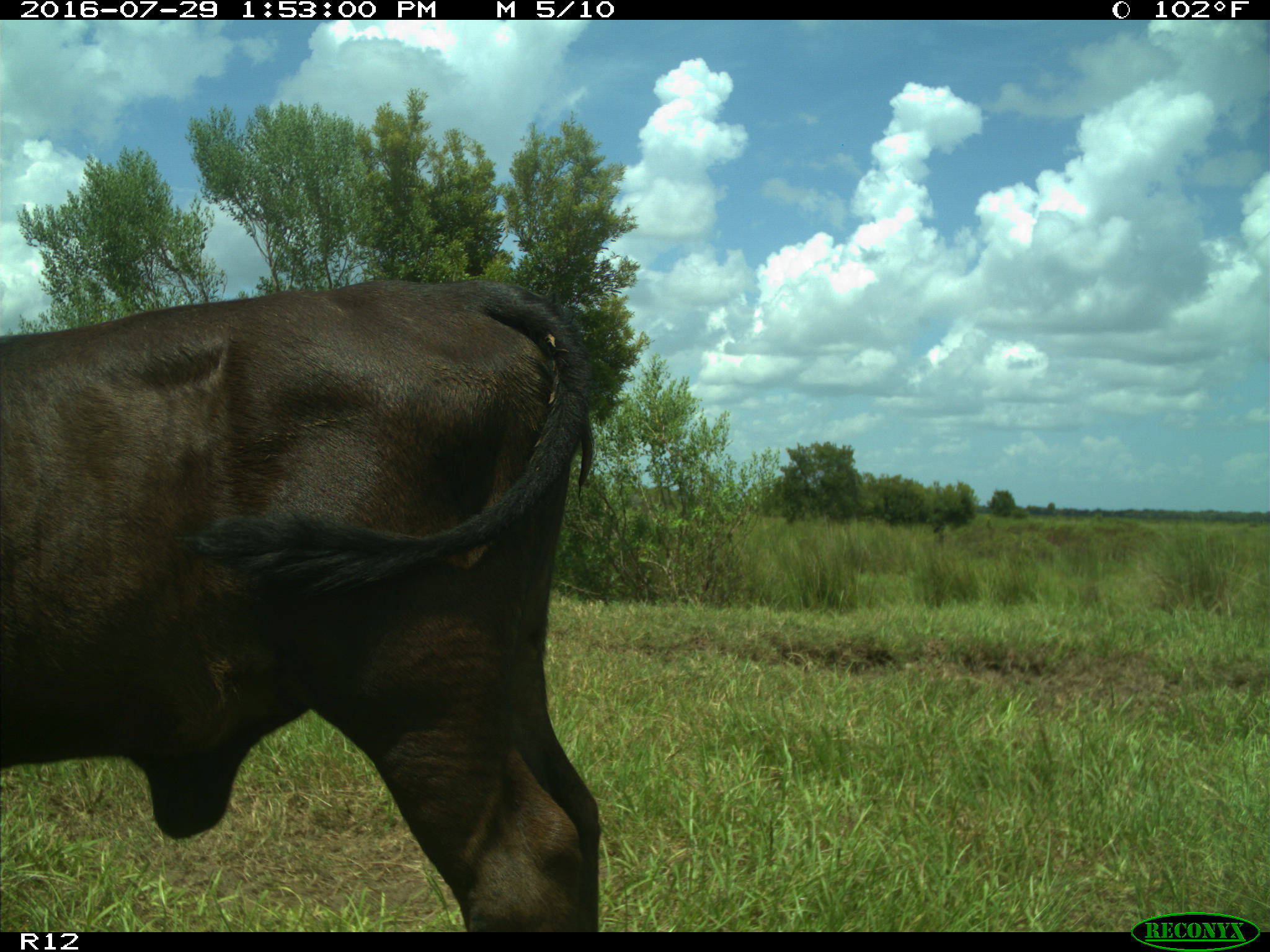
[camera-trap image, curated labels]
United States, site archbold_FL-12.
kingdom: Animalia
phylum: Chordata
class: Mammalia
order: Artiodactyla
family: Bovidae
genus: Bos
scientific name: Bos taurus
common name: domestic cow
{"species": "Bos taurus (domestic cow)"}